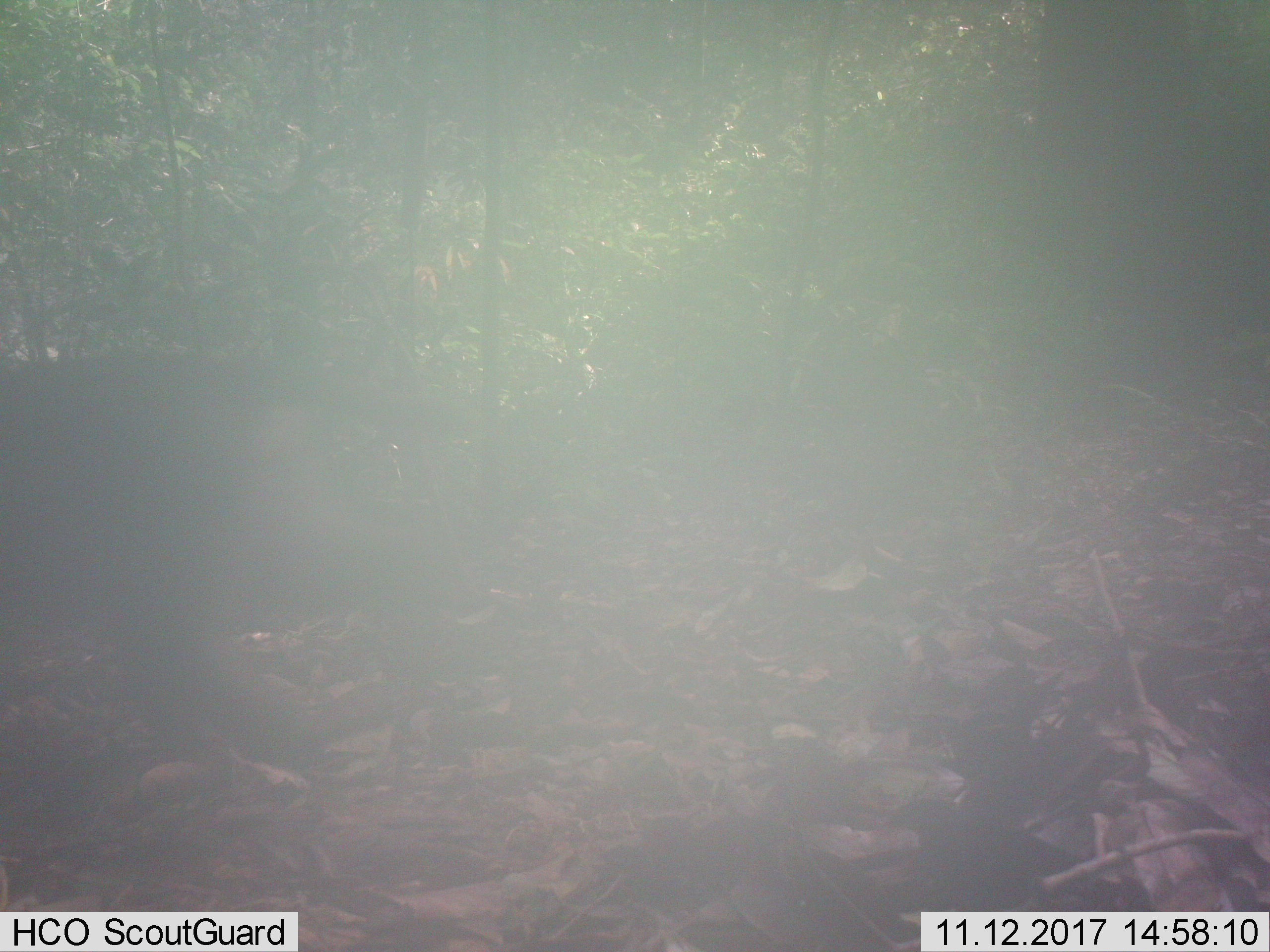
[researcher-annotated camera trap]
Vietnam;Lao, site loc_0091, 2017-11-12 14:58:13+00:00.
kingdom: Animalia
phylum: Chordata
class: Mammalia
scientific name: Mammalia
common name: mammal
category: unidentified mammal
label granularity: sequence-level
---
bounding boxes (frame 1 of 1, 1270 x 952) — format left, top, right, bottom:
unidentified mammal: 0, 353, 472, 774